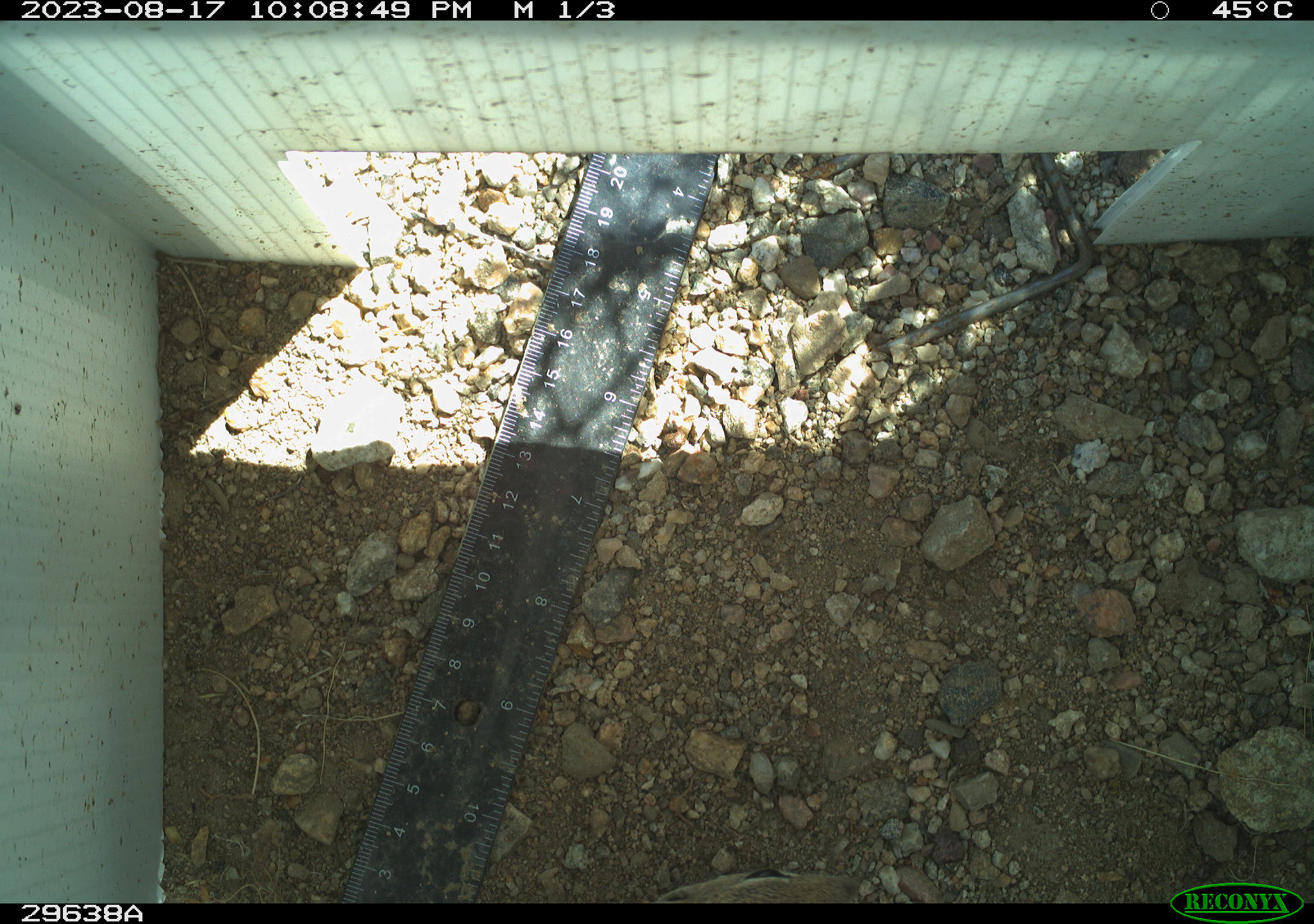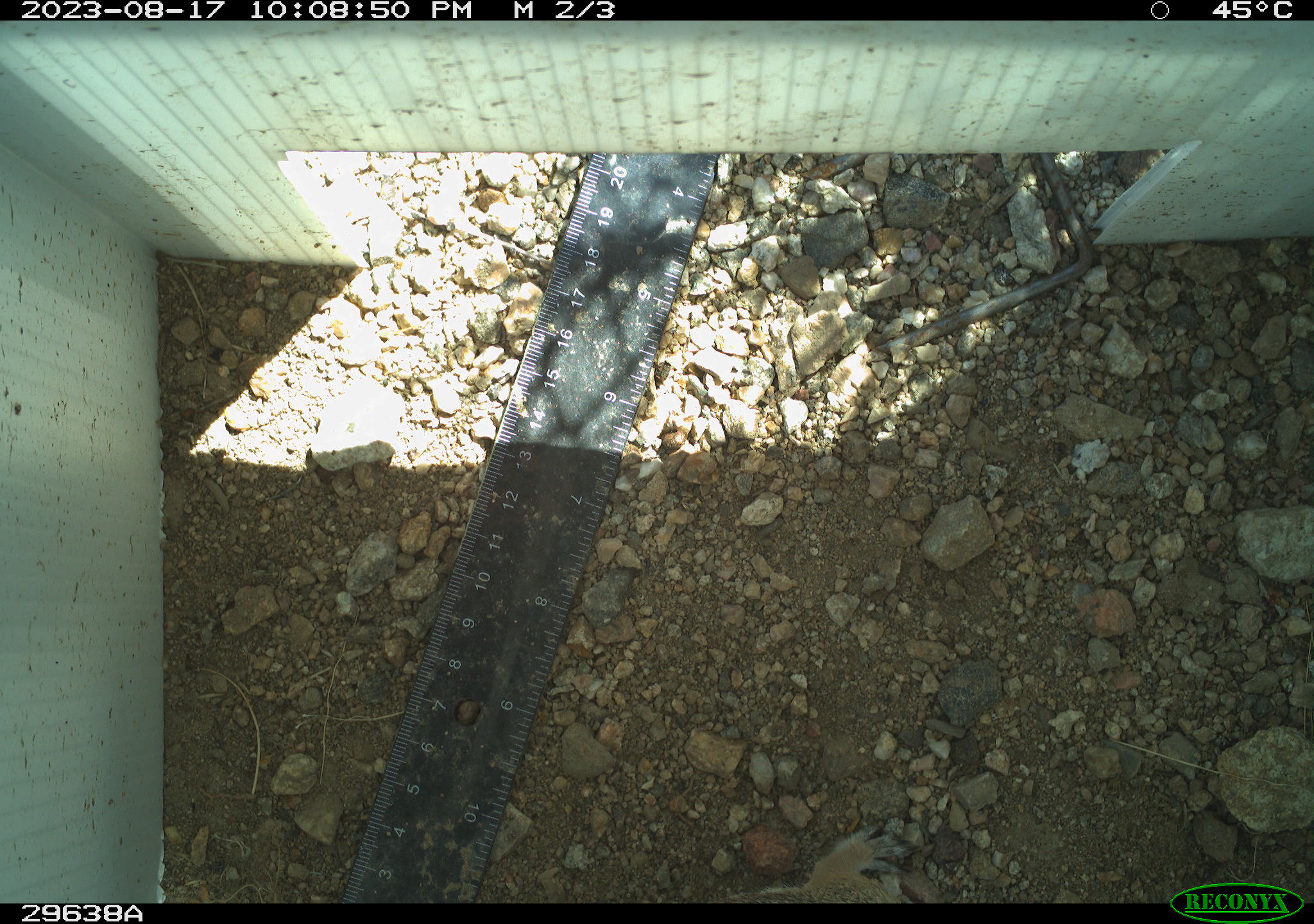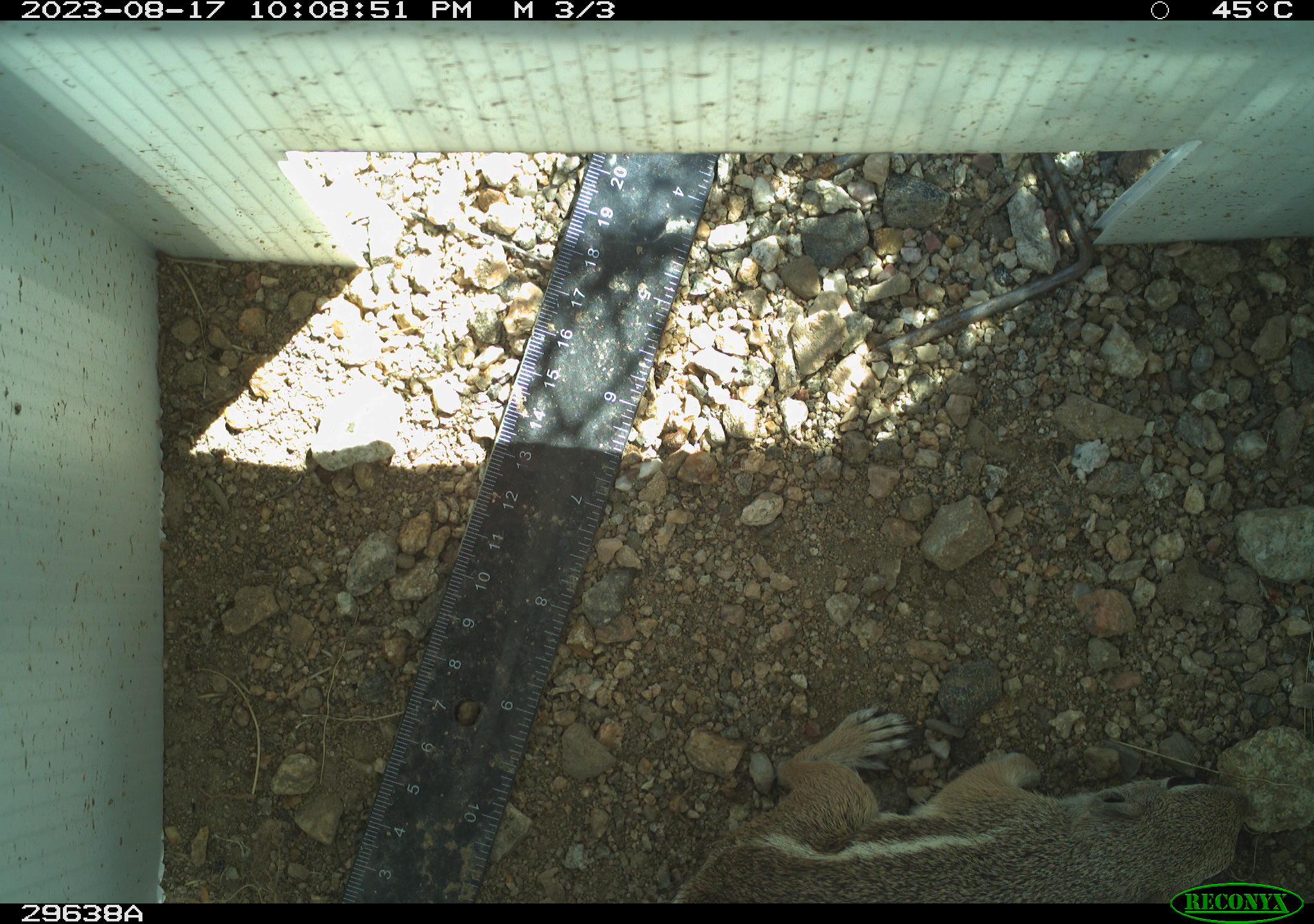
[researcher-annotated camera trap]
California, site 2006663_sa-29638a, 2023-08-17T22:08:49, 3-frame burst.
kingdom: Animalia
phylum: Chordata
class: Mammalia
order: Rodentia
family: Sciuridae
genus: Ammospermophilus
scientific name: Ammospermophilus leucurus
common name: white-tailed antelope squirrel